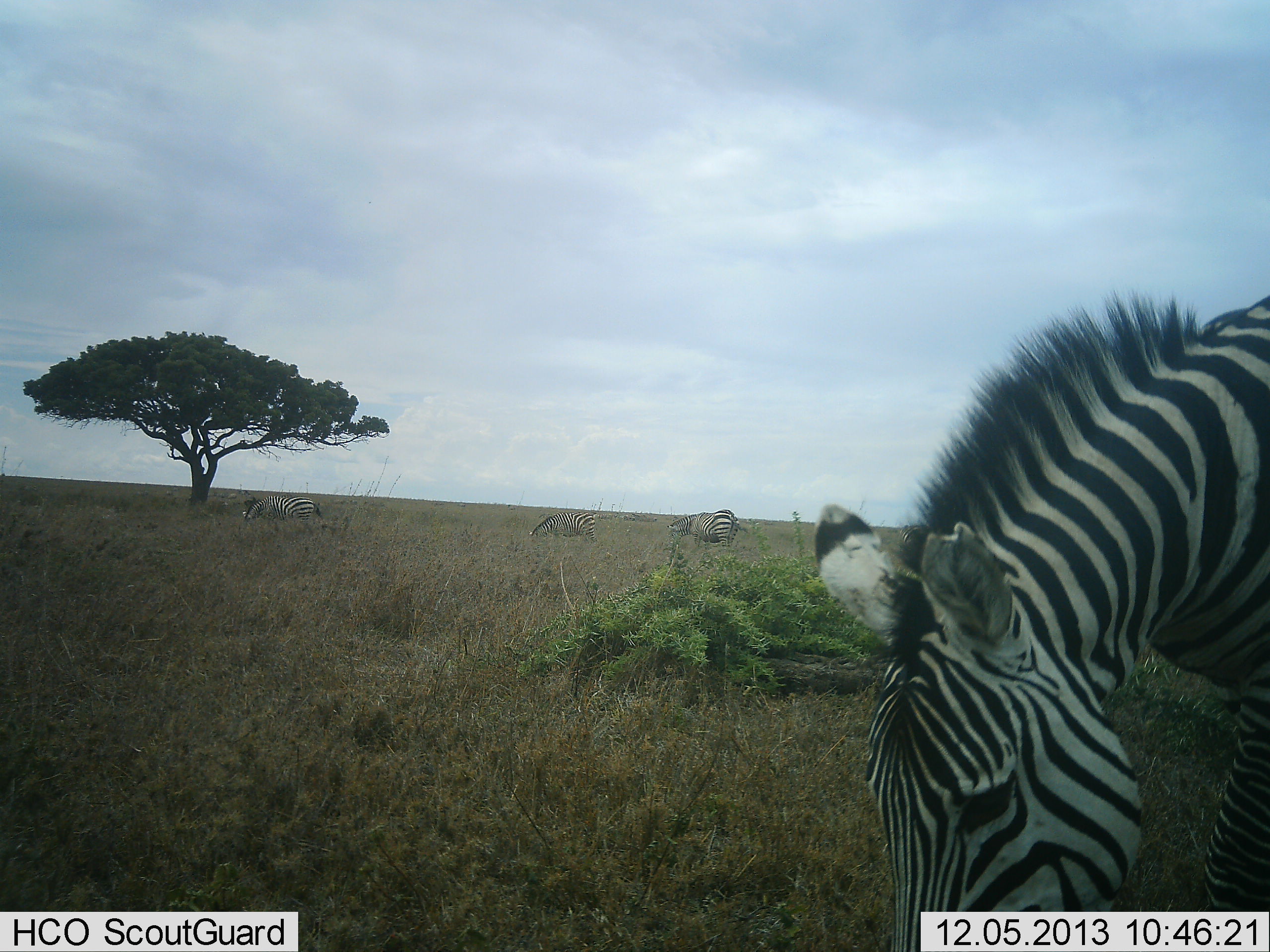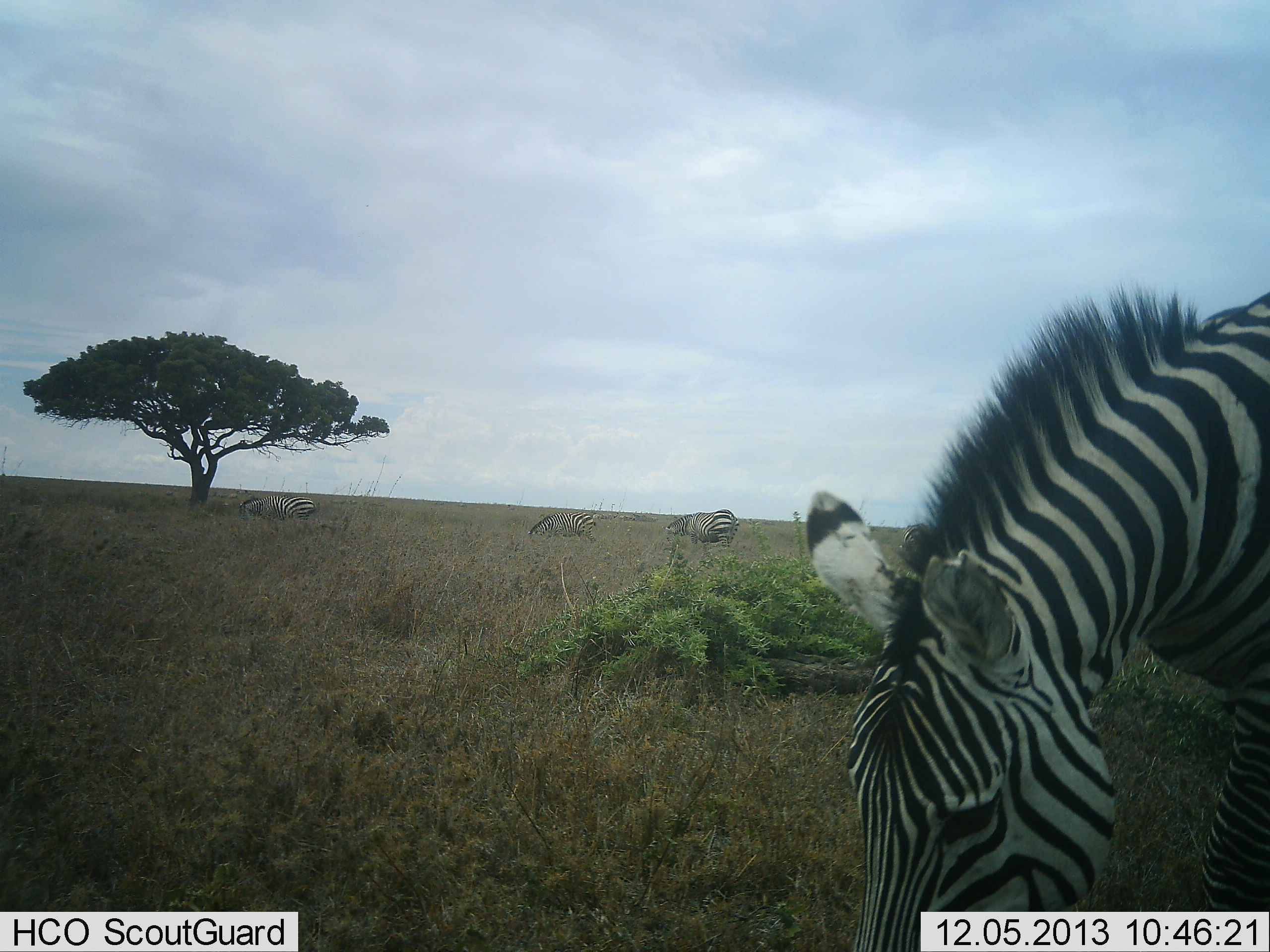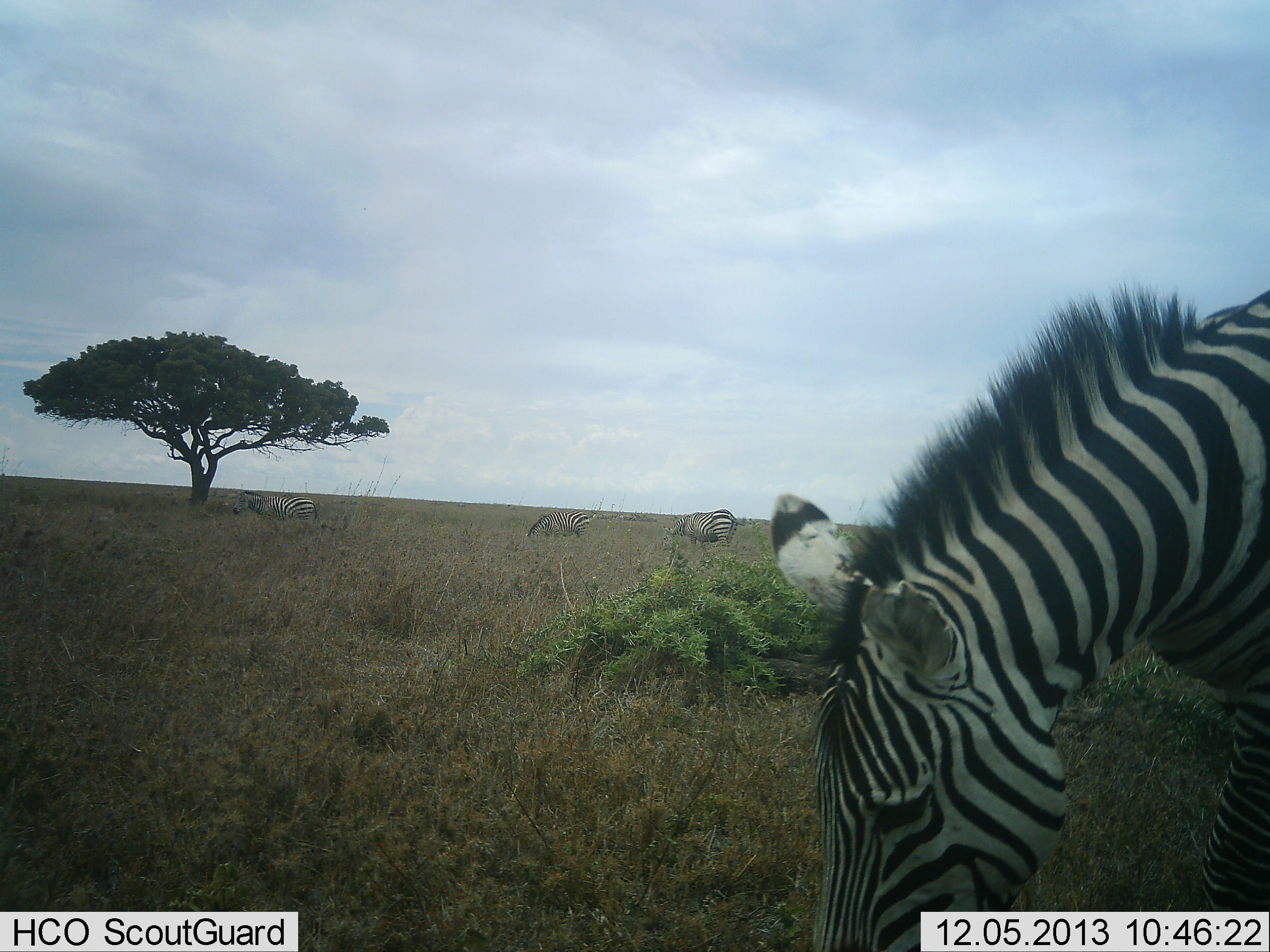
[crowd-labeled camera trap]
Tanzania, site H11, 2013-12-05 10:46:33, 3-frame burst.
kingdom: Animalia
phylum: Chordata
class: Mammalia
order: Perissodactyla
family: Equidae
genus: Equus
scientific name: Equus quagga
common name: plains zebra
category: zebra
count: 4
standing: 40%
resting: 0%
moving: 0%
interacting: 0%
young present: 0%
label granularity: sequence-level